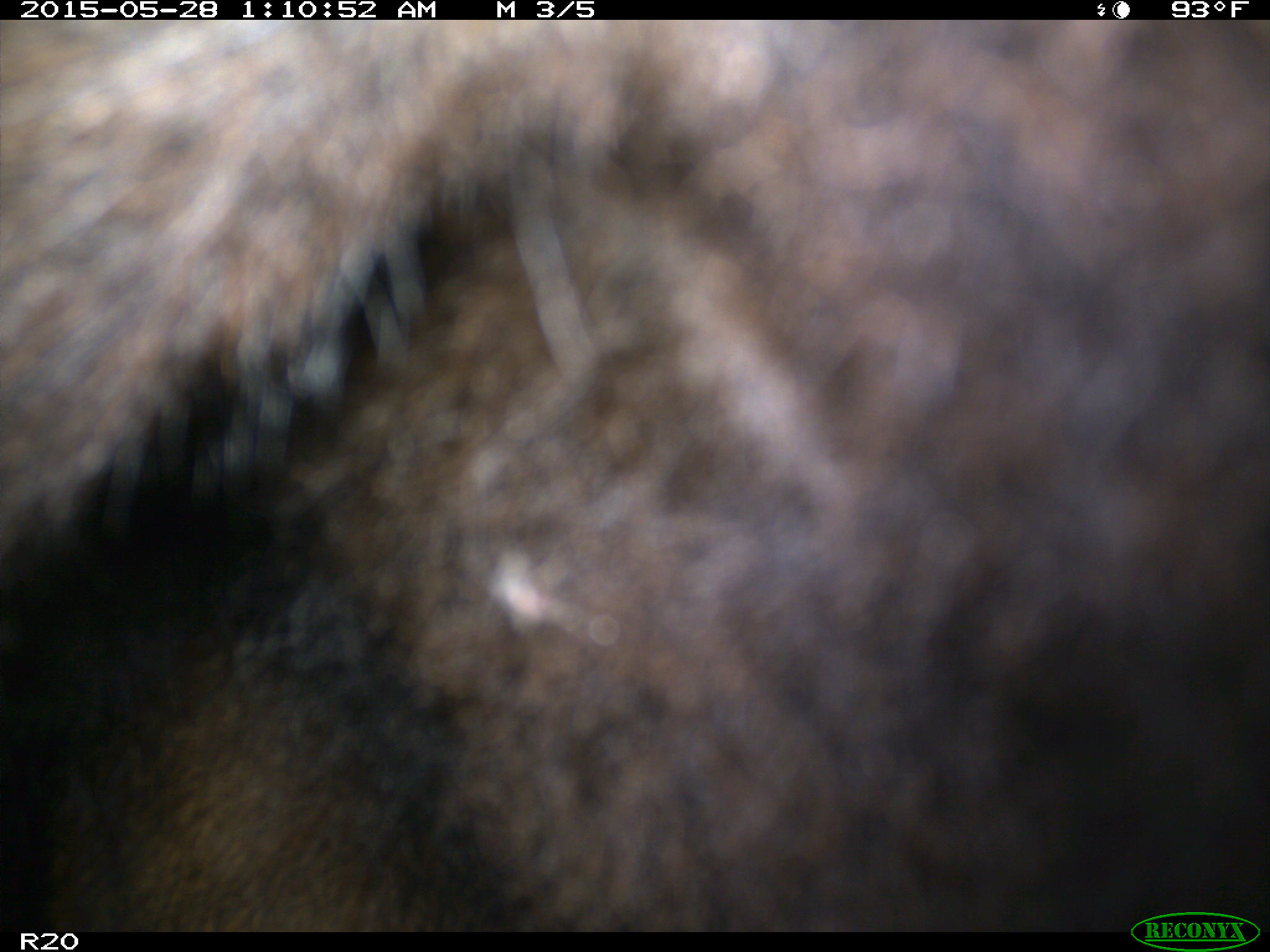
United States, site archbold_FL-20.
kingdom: Animalia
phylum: Chordata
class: Mammalia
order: Artiodactyla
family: Bovidae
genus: Bos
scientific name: Bos taurus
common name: domestic cow